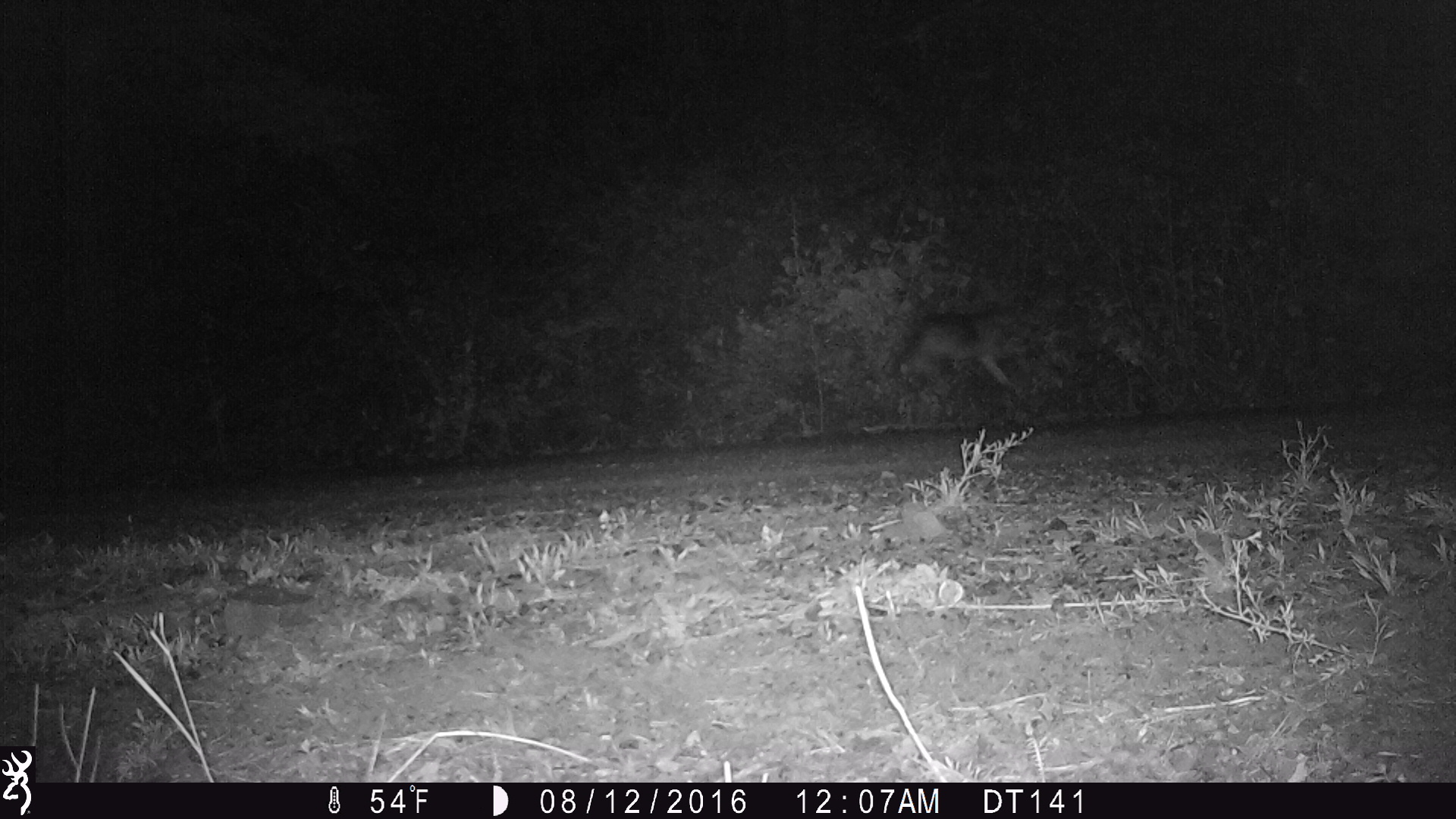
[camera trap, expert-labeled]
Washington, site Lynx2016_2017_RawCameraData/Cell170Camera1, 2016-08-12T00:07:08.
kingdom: Animalia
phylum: Chordata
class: Mammalia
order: Carnivora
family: Canidae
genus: Canis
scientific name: Canis latrans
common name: coyote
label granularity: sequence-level